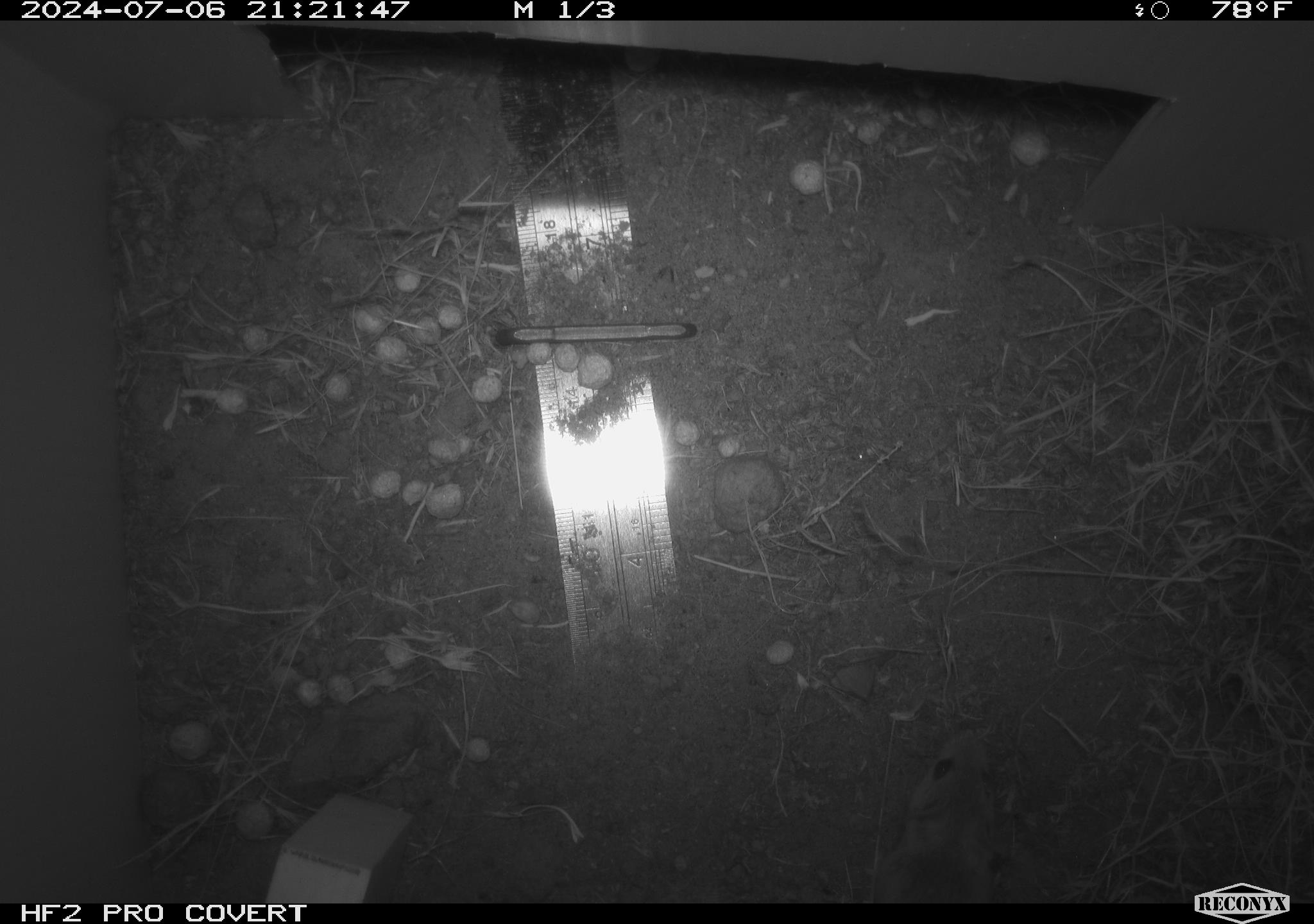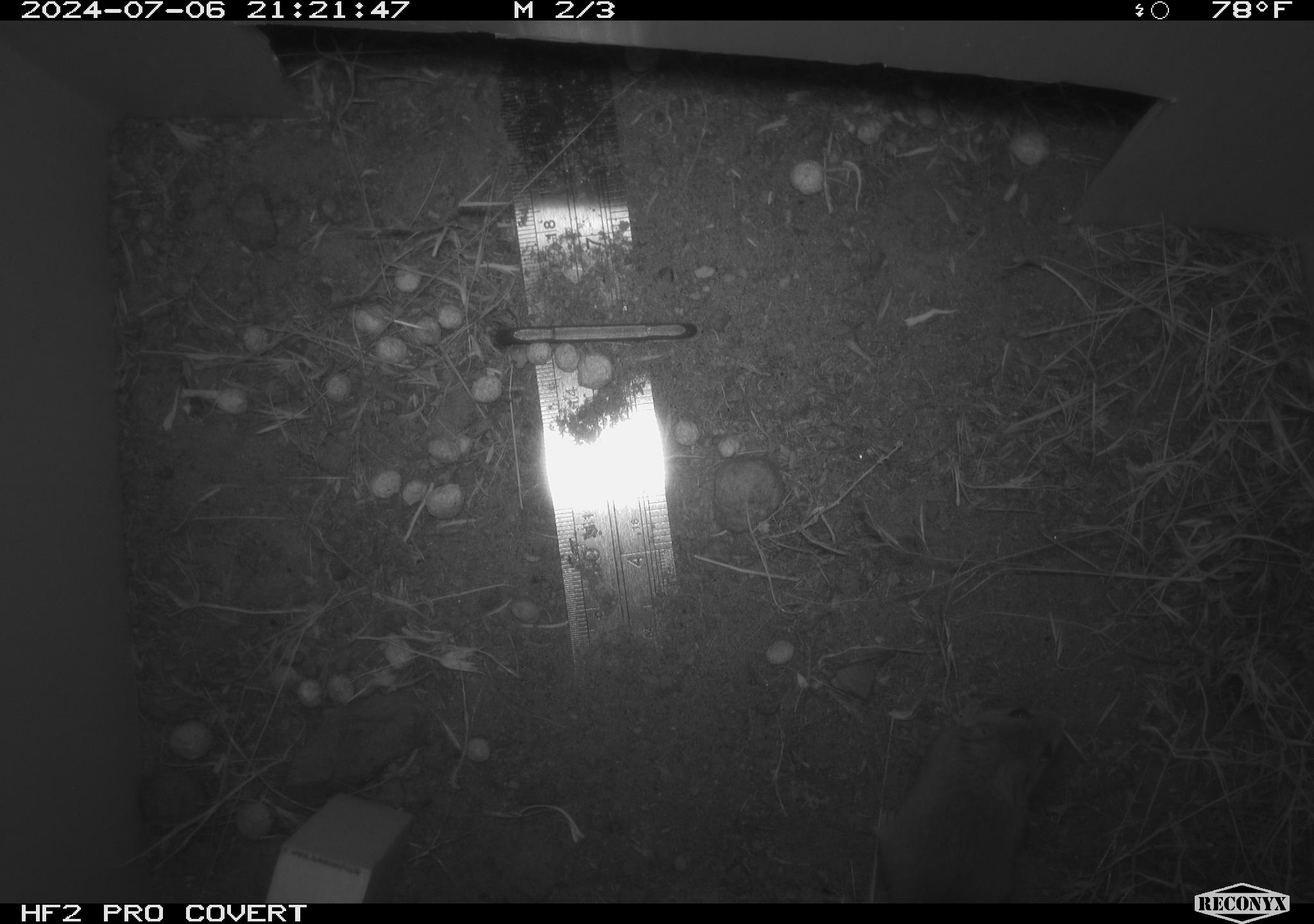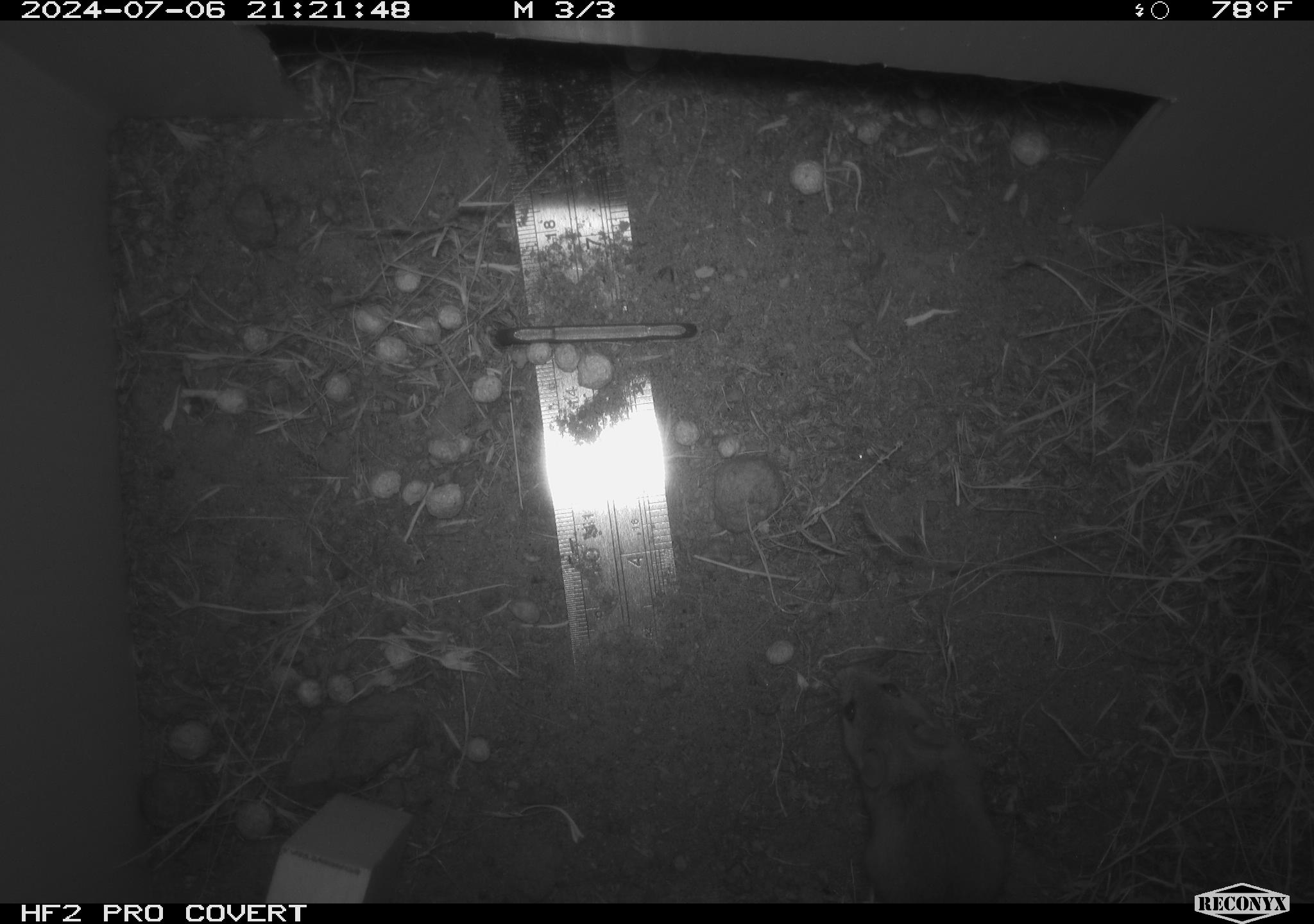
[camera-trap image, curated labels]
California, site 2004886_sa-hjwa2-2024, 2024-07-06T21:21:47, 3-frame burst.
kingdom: Animalia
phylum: Chordata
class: Mammalia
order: Rodentia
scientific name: Rodentia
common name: rodent